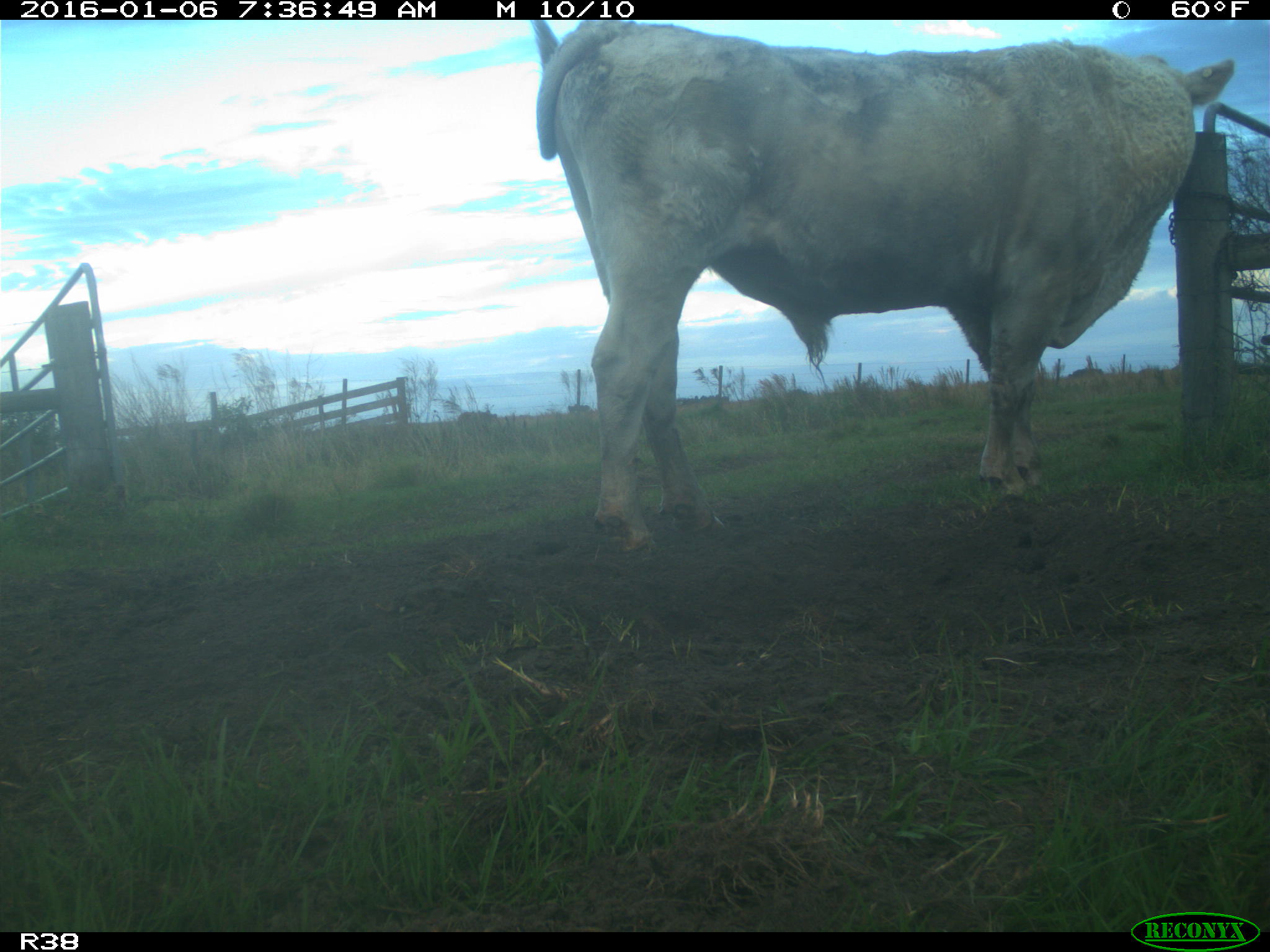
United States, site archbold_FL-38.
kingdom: Animalia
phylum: Chordata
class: Mammalia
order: Artiodactyla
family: Bovidae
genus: Bos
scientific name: Bos taurus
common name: domestic cow